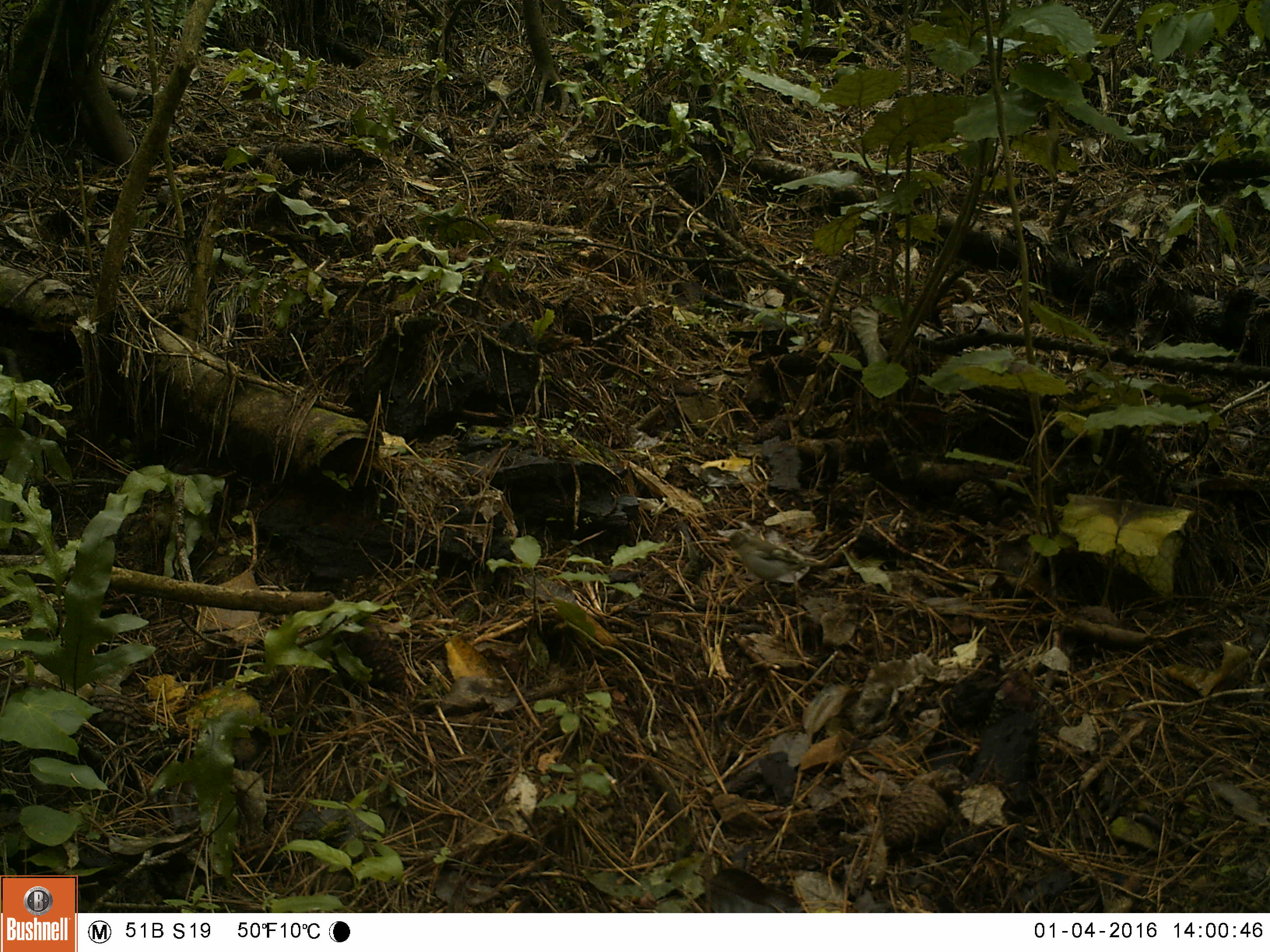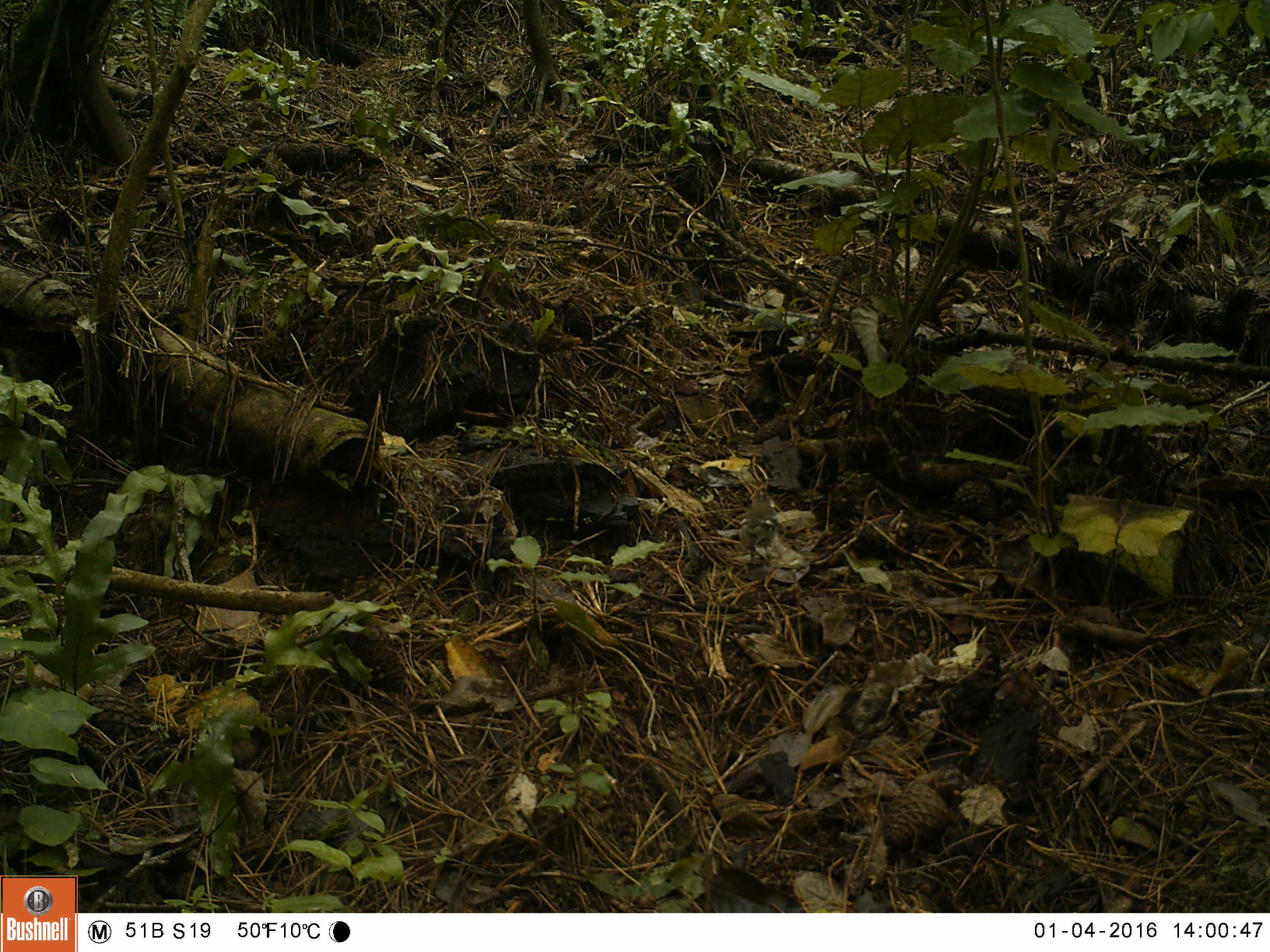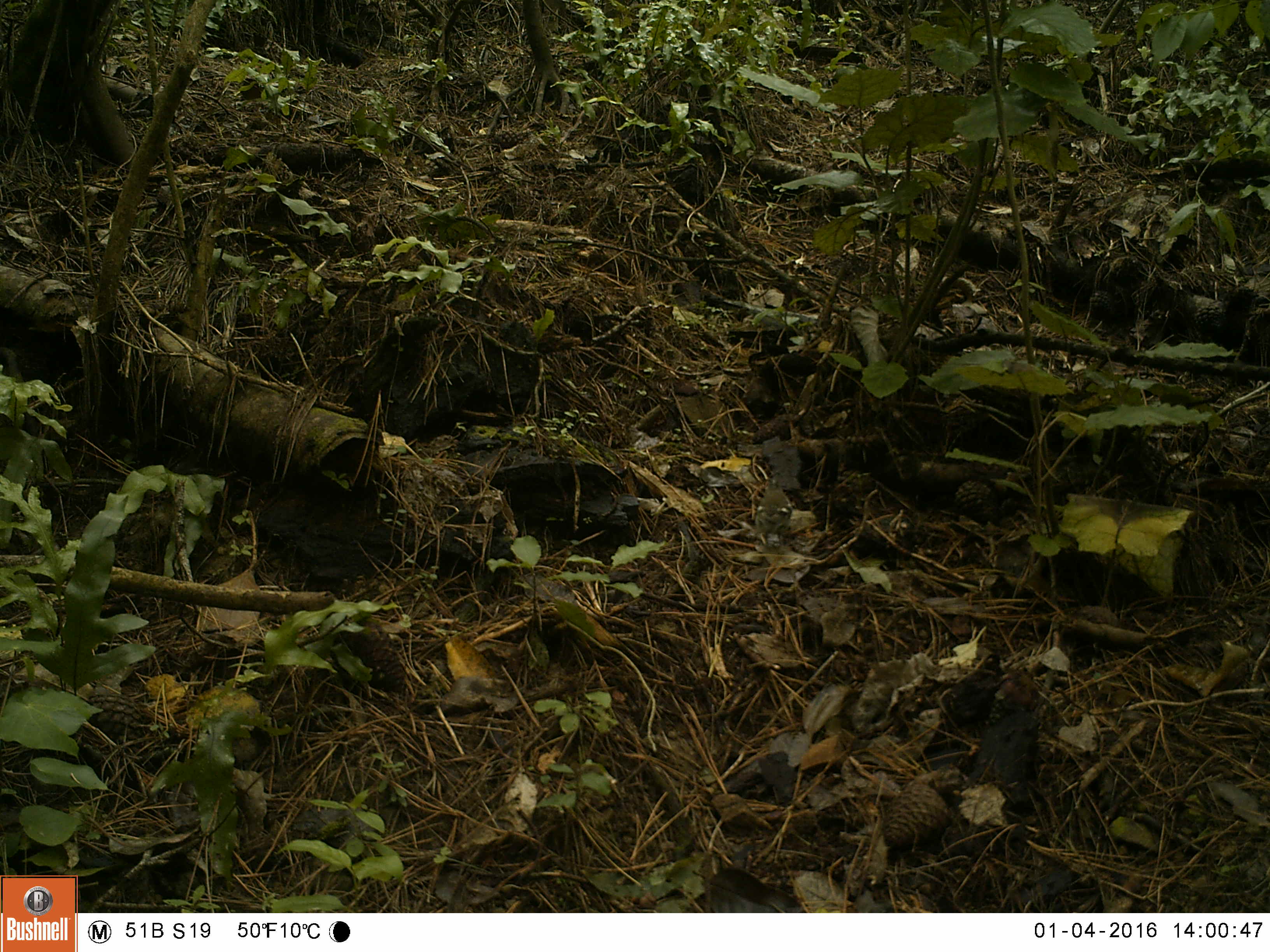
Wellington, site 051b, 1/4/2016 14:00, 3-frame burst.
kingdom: Animalia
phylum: Chordata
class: Aves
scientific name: Aves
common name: bird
Bird (Aves).